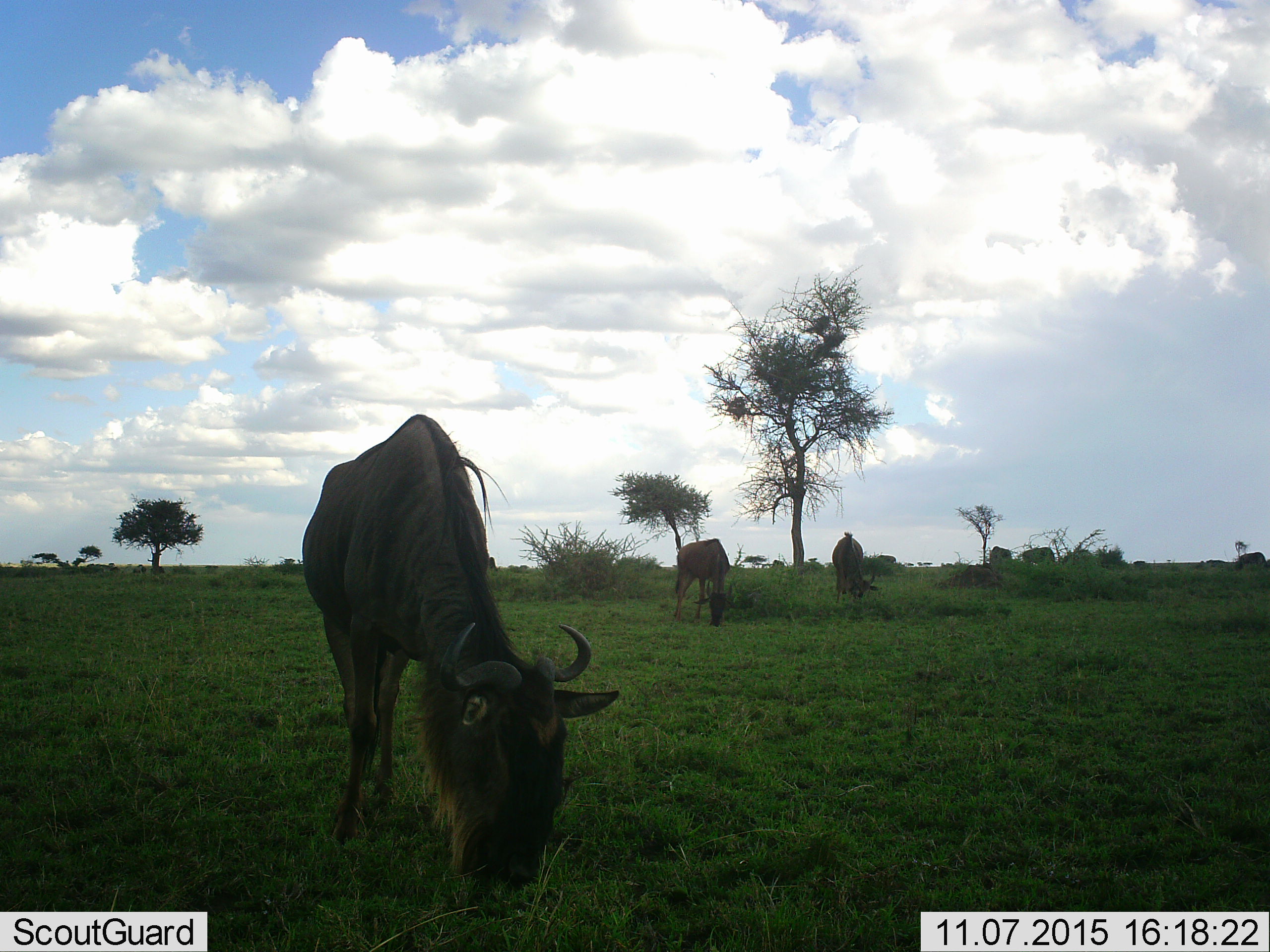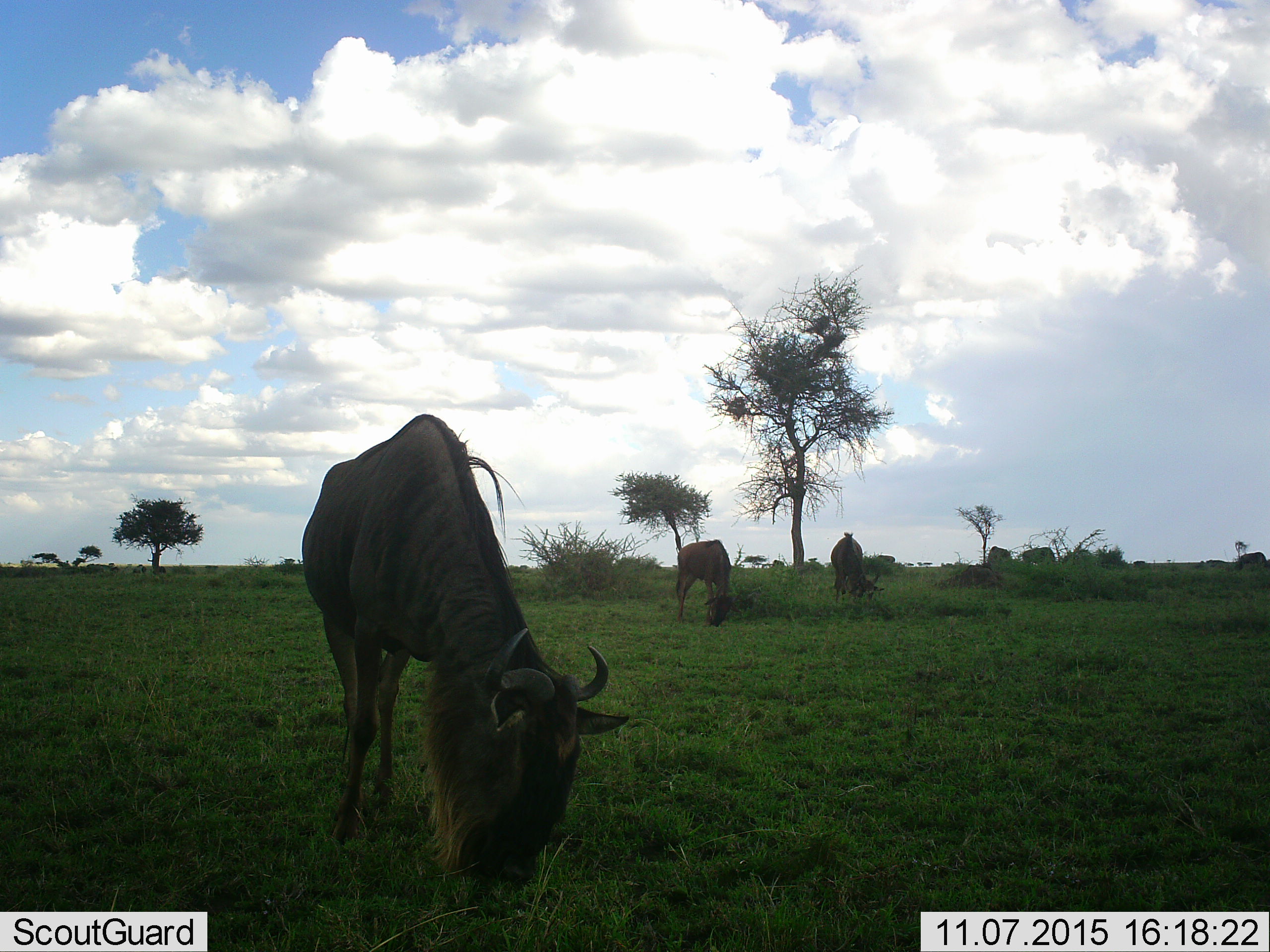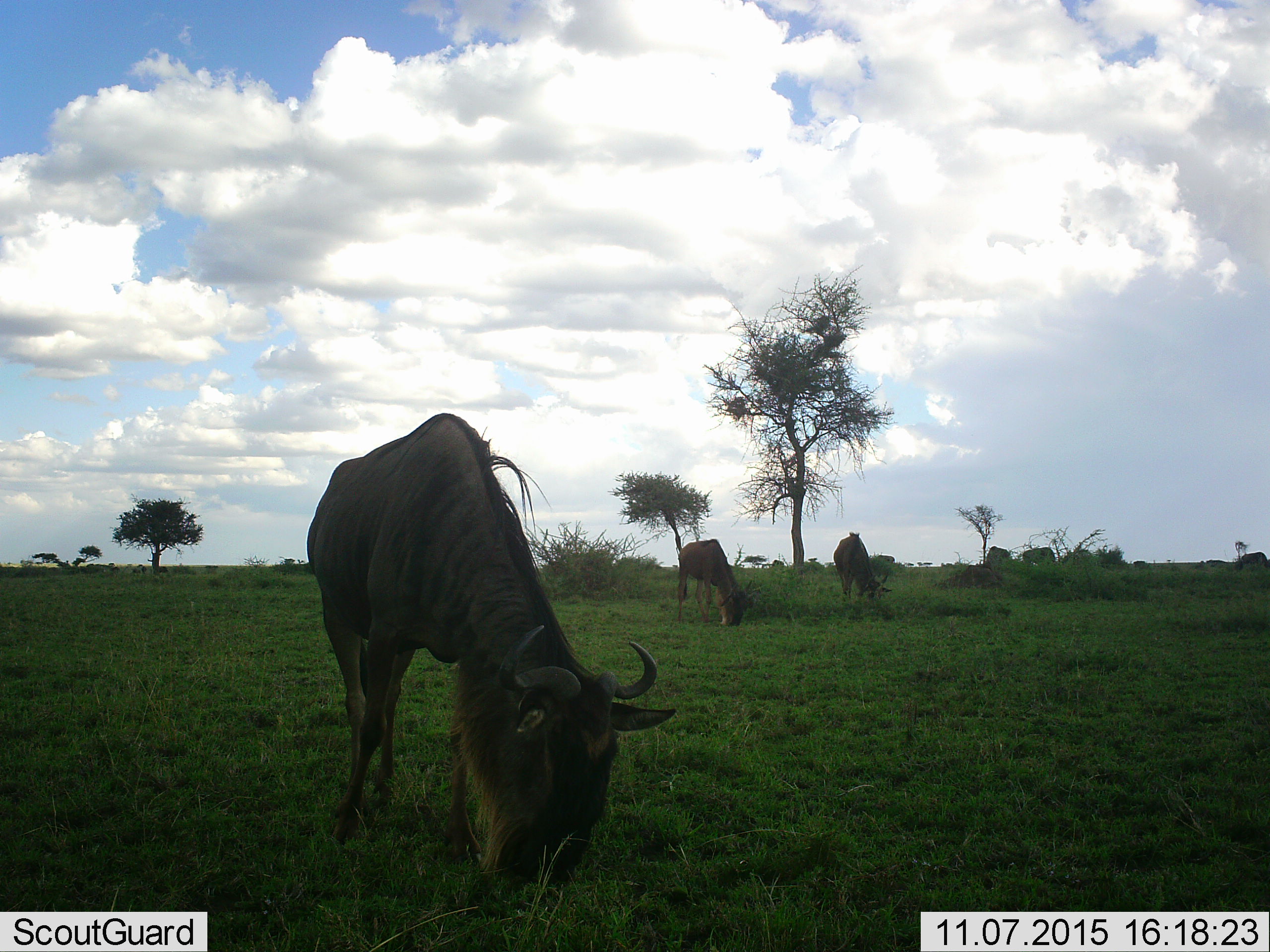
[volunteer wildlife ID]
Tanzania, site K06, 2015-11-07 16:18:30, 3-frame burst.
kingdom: Animalia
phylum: Chordata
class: Mammalia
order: Artiodactyla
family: Bovidae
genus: Connochaetes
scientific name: Connochaetes taurinus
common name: blue wildebeest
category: wildebeest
Wildebeest (blue wildebeest) (Connochaetes taurinus), count 8. Behavior (volunteer vote fractions): standing 29%, resting 14%, moving 0%, interacting 0%. Young present (vote fraction): 29%. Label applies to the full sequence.